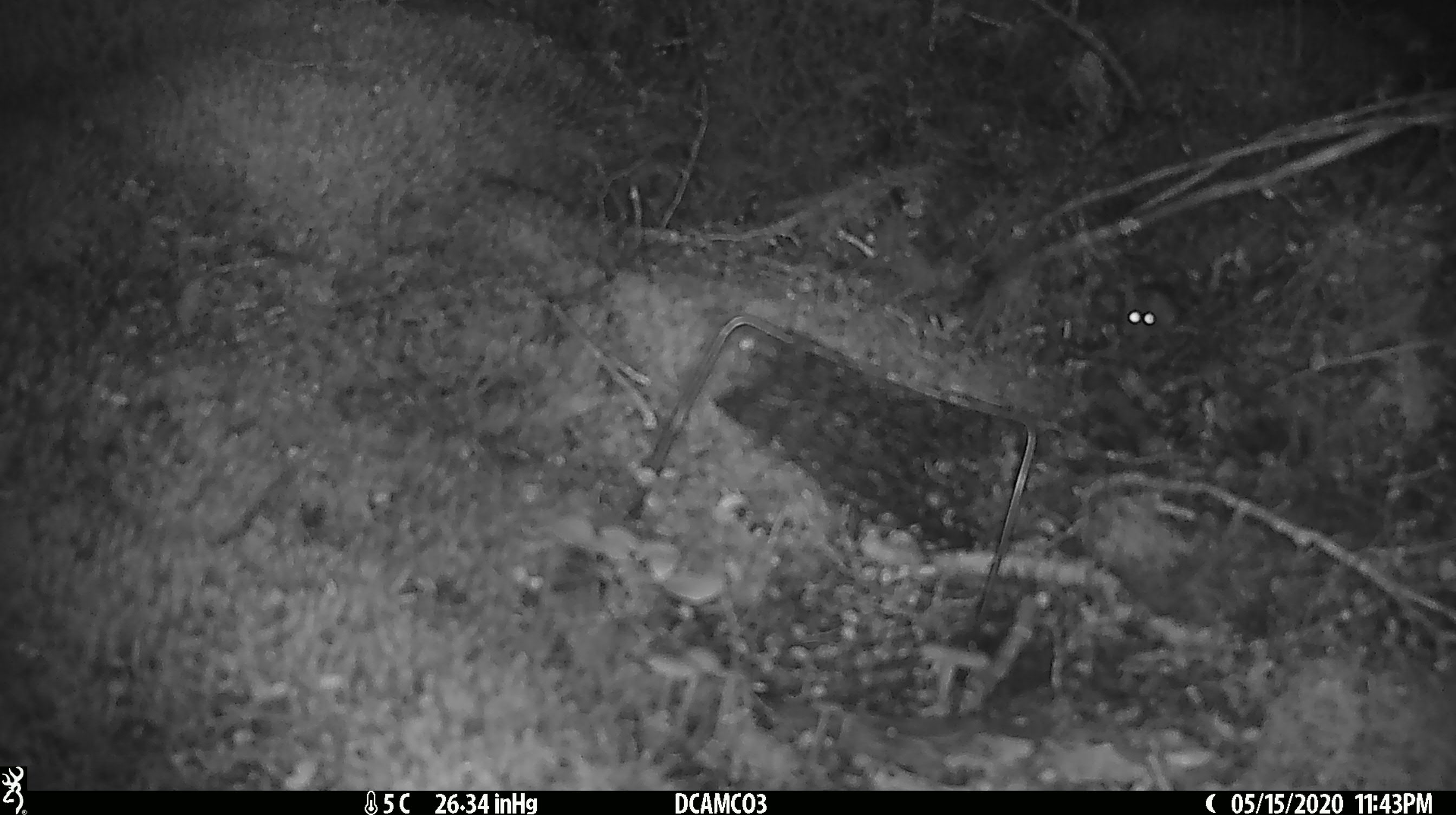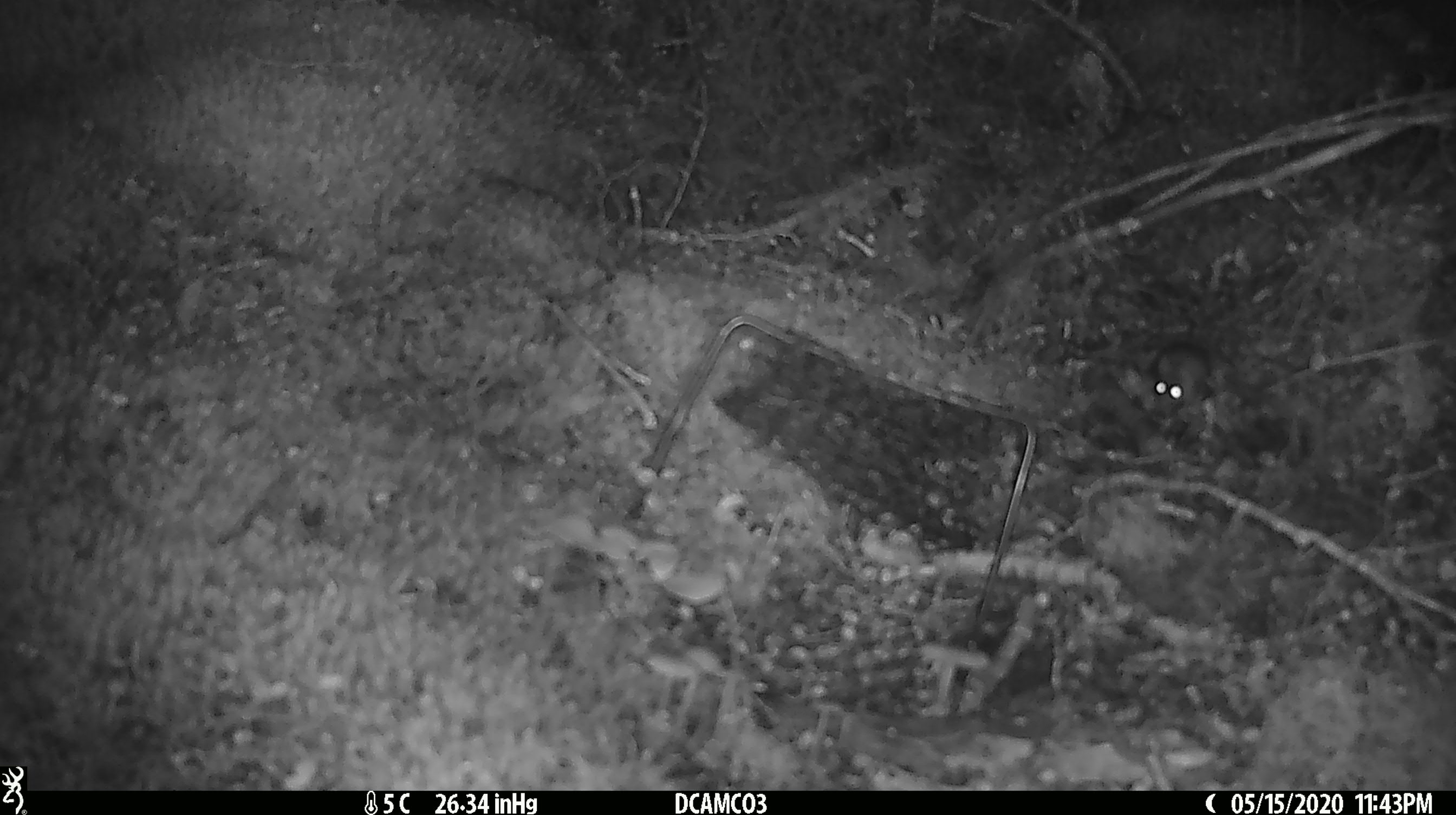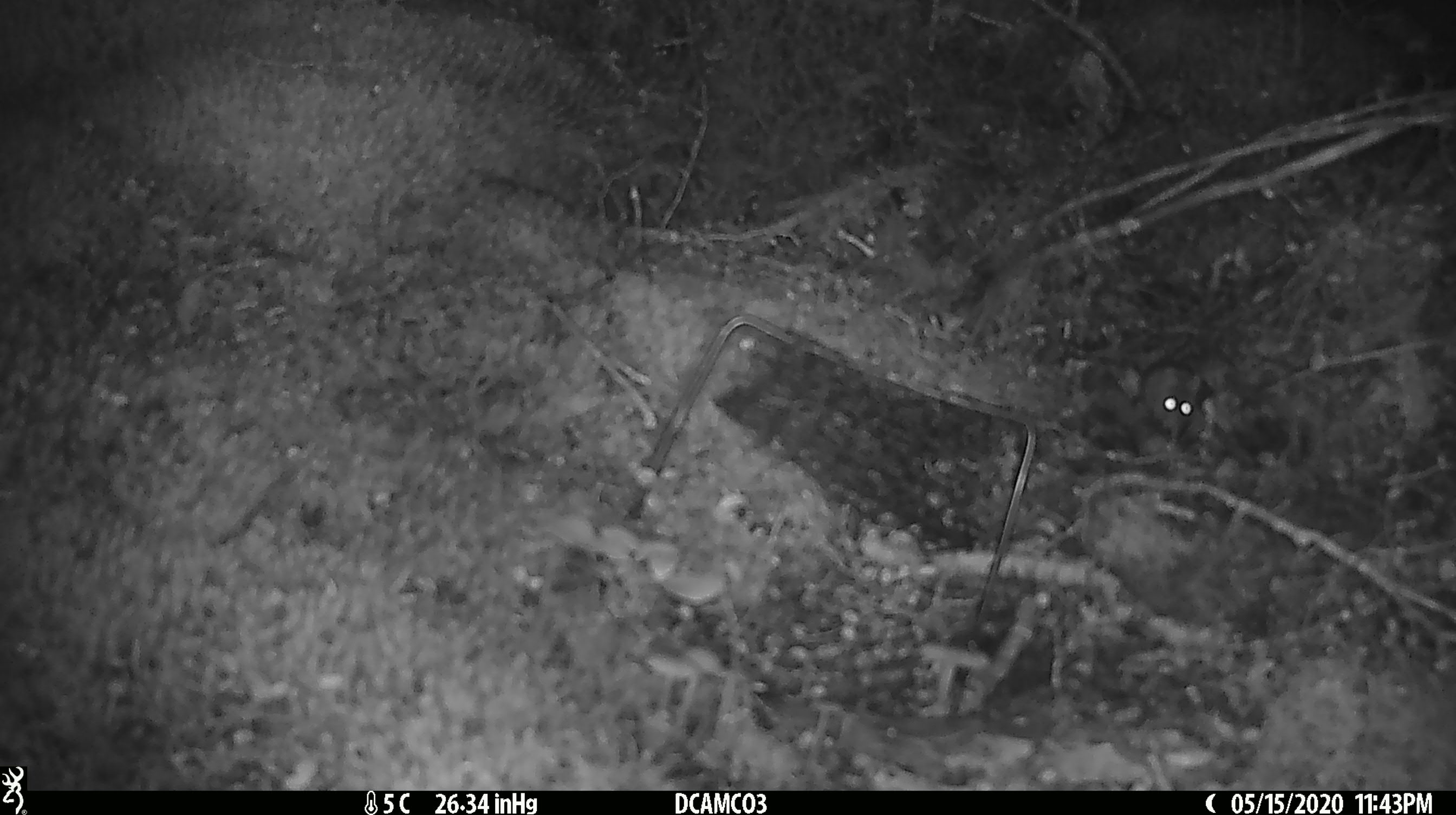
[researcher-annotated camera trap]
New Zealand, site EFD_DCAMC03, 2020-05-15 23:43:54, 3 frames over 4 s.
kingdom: Animalia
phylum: Chordata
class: Mammalia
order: Rodentia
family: Muridae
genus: Mus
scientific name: Mus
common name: mouse